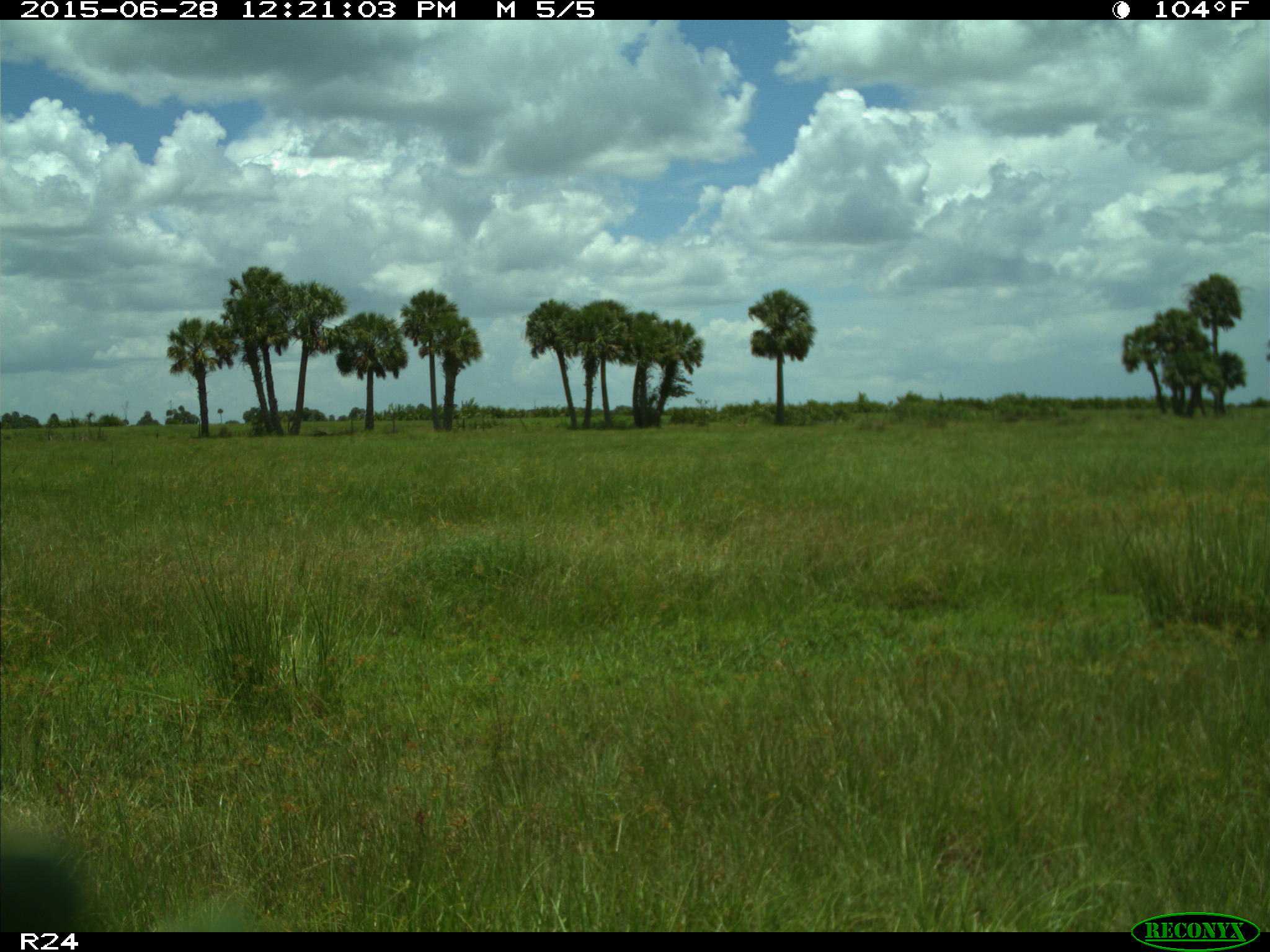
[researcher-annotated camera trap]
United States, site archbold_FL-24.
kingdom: Animalia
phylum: Chordata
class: Mammalia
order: Artiodactyla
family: Bovidae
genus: Bos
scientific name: Bos taurus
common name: domestic cow